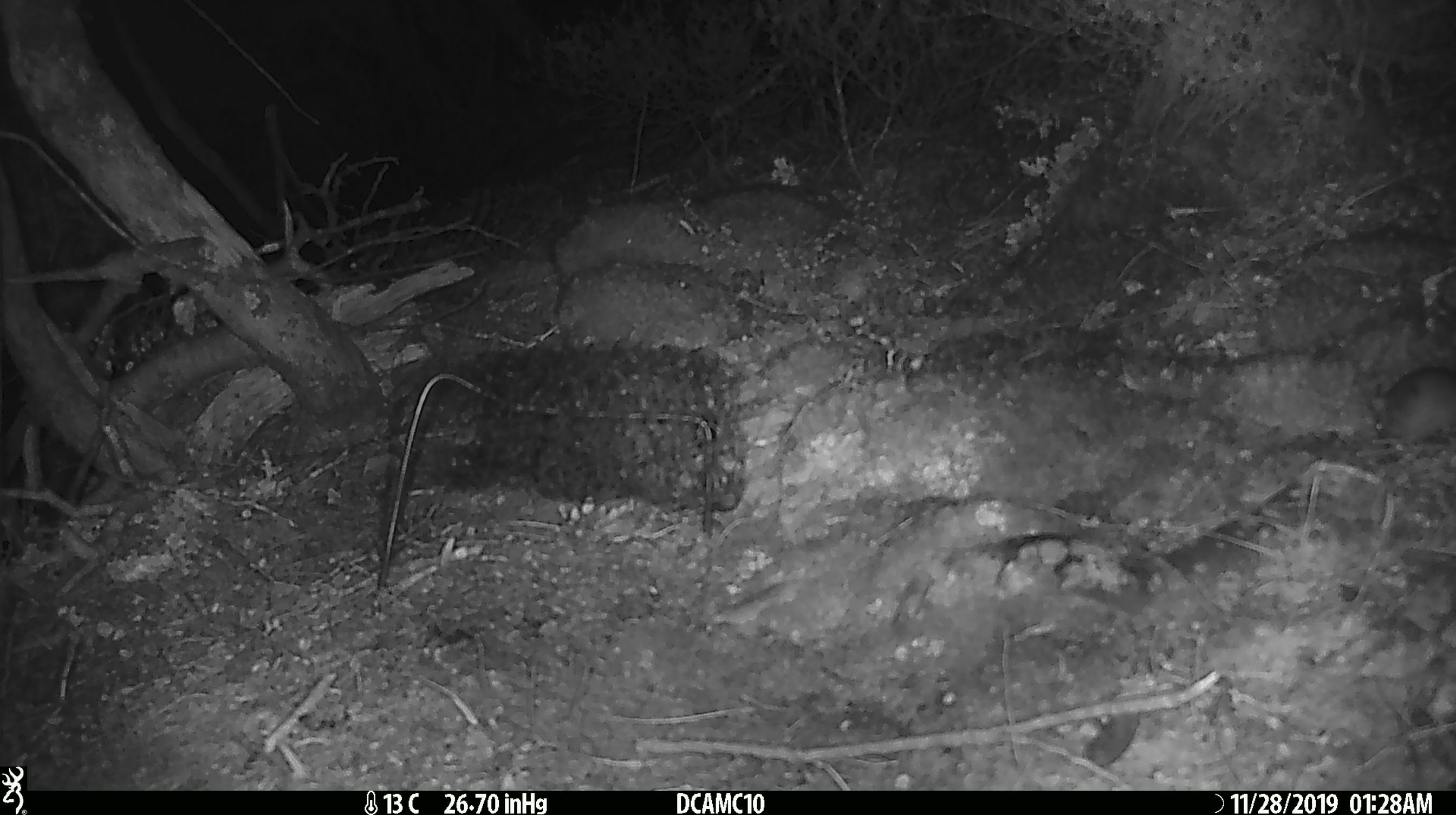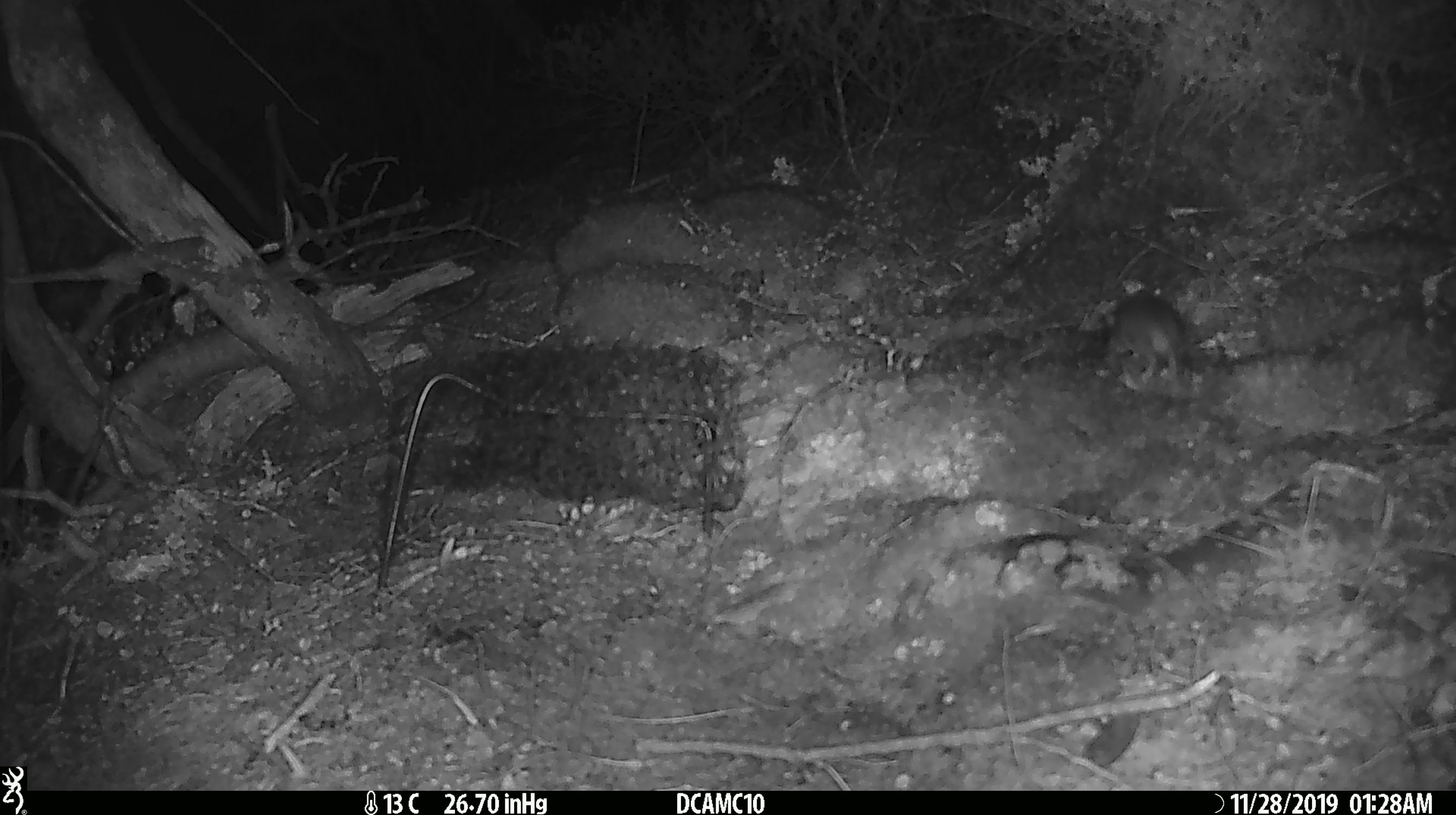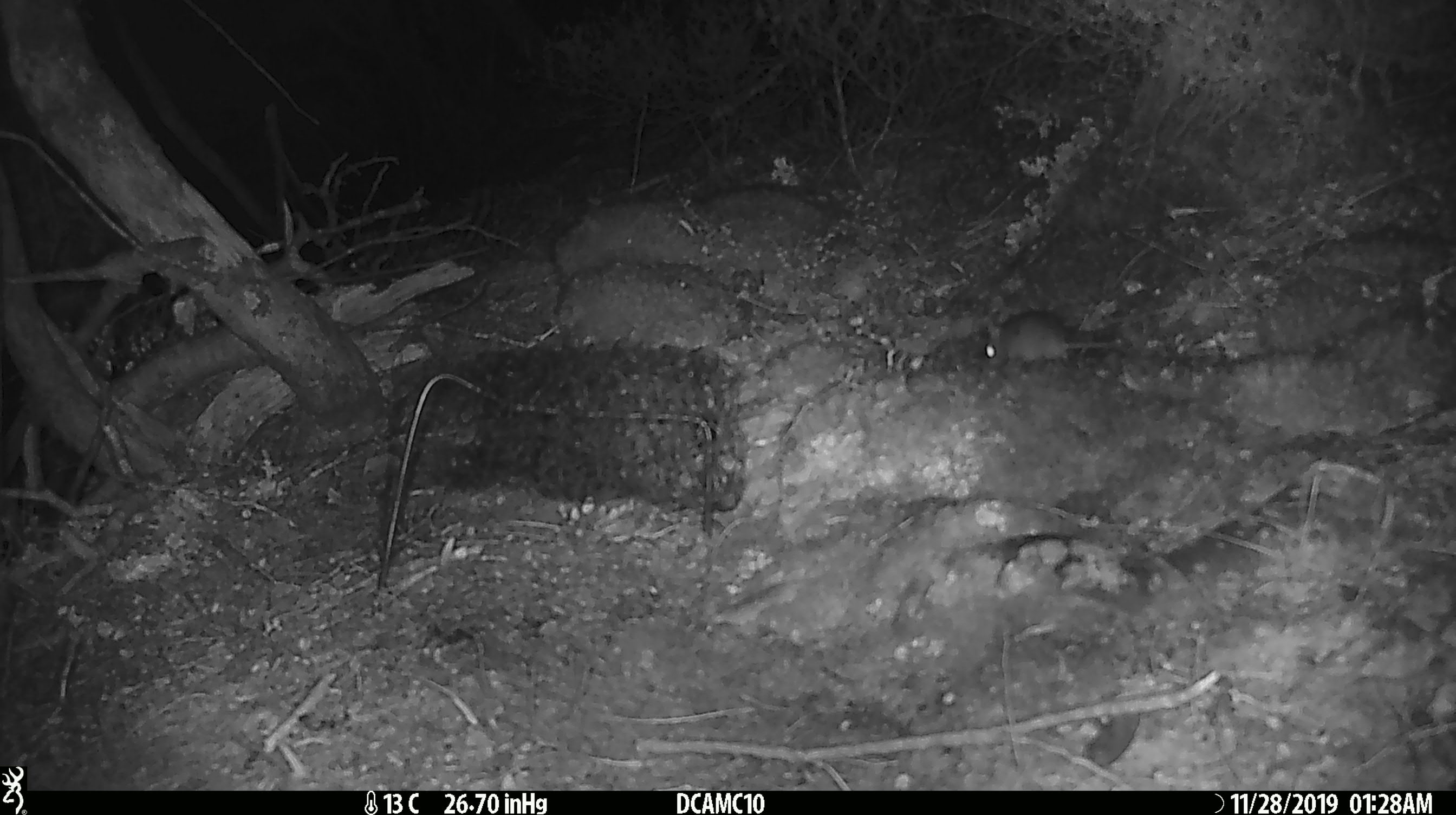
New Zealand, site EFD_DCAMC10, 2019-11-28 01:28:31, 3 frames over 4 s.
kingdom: Animalia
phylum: Chordata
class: Mammalia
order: Rodentia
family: Muridae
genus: Mus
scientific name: Mus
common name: mouse